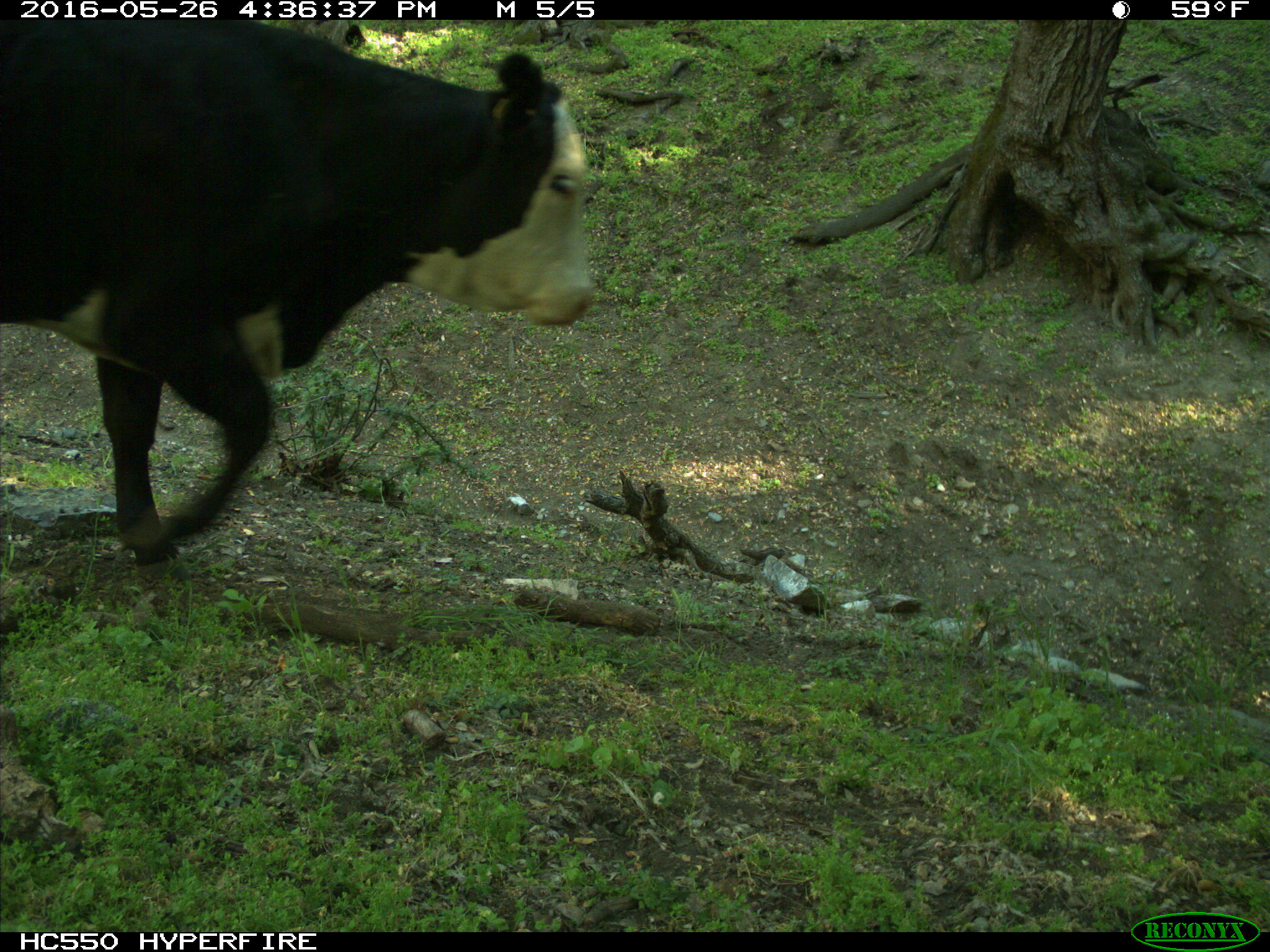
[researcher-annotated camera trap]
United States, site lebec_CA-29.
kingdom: Animalia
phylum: Chordata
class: Mammalia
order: Artiodactyla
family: Bovidae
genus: Bos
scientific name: Bos taurus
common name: domestic cow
Bos taurus (domestic cow).